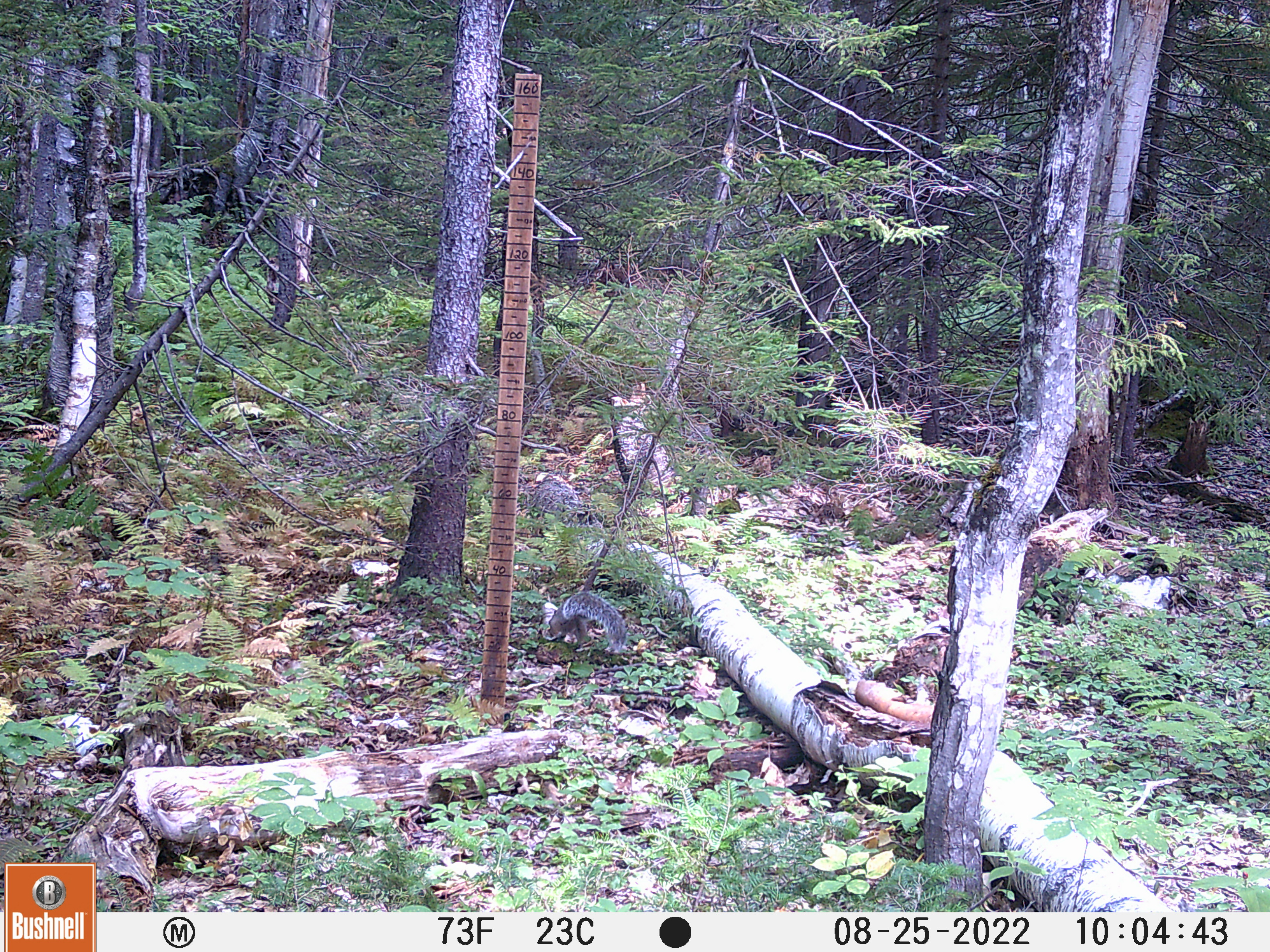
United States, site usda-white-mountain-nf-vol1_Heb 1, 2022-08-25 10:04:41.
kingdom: Animalia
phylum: Chordata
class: Mammalia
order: Rodentia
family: Sciuridae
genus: Sciurus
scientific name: Sciurus carolinensis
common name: gray squirrel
Gray squirrel (Sciurus carolinensis).